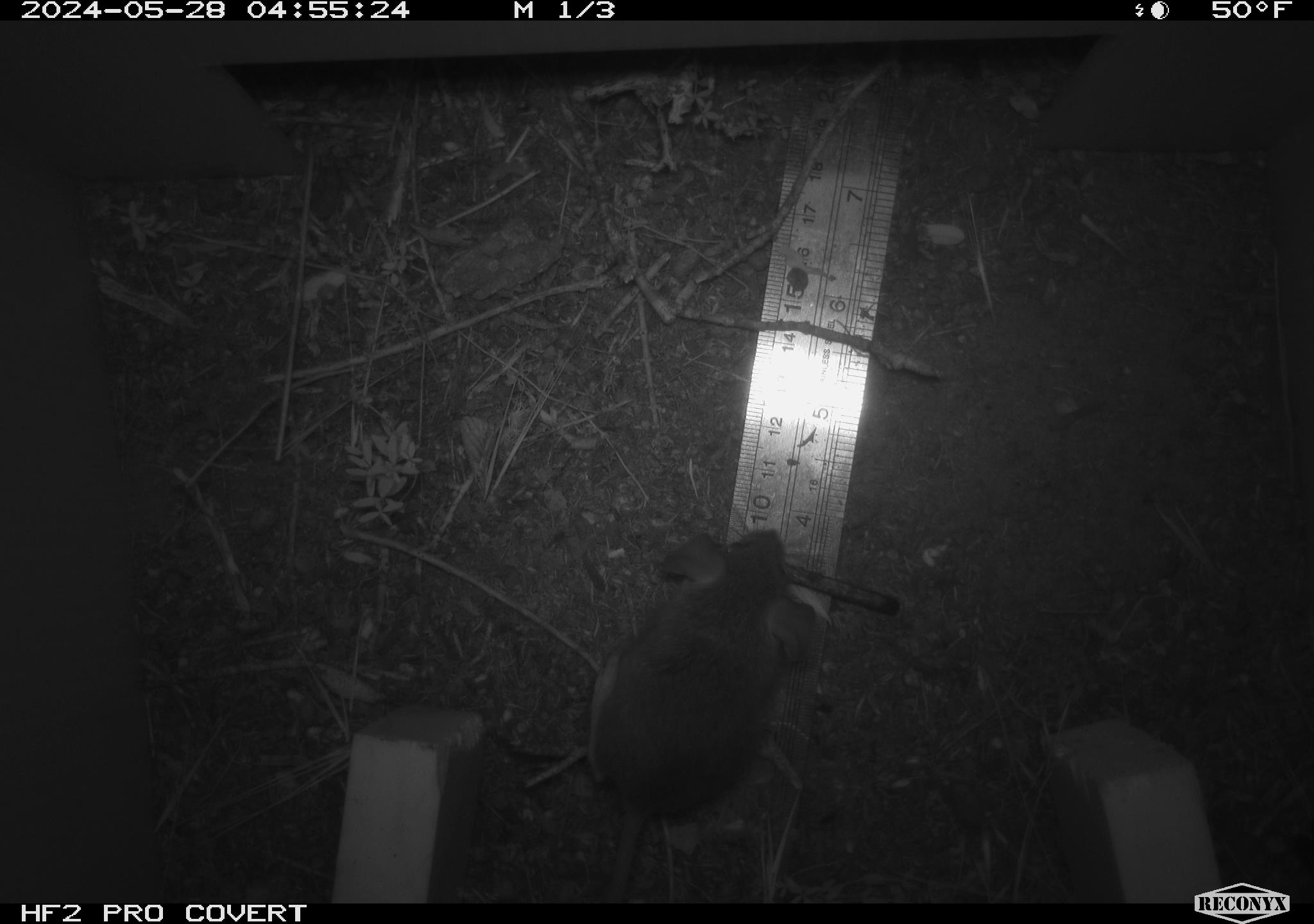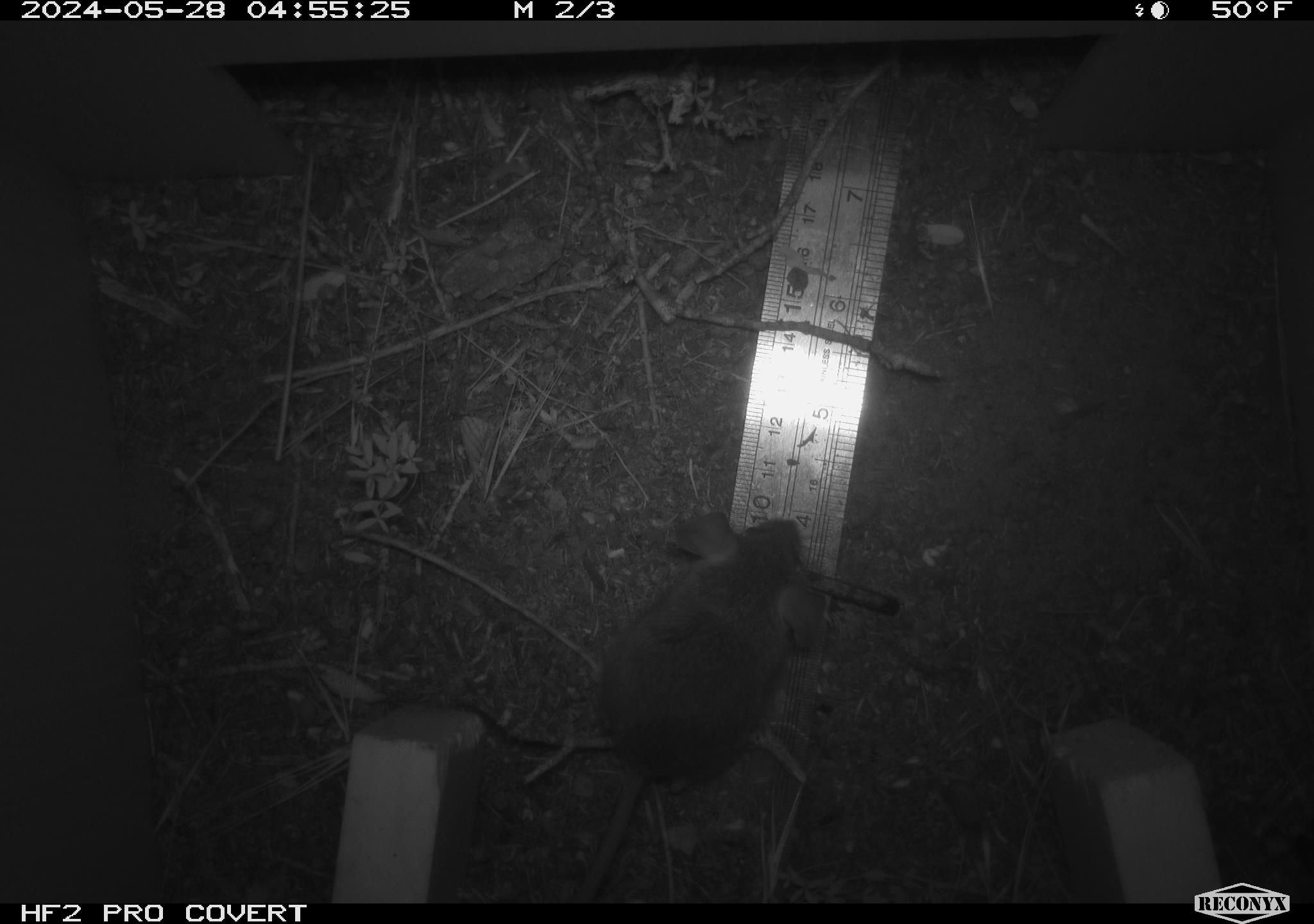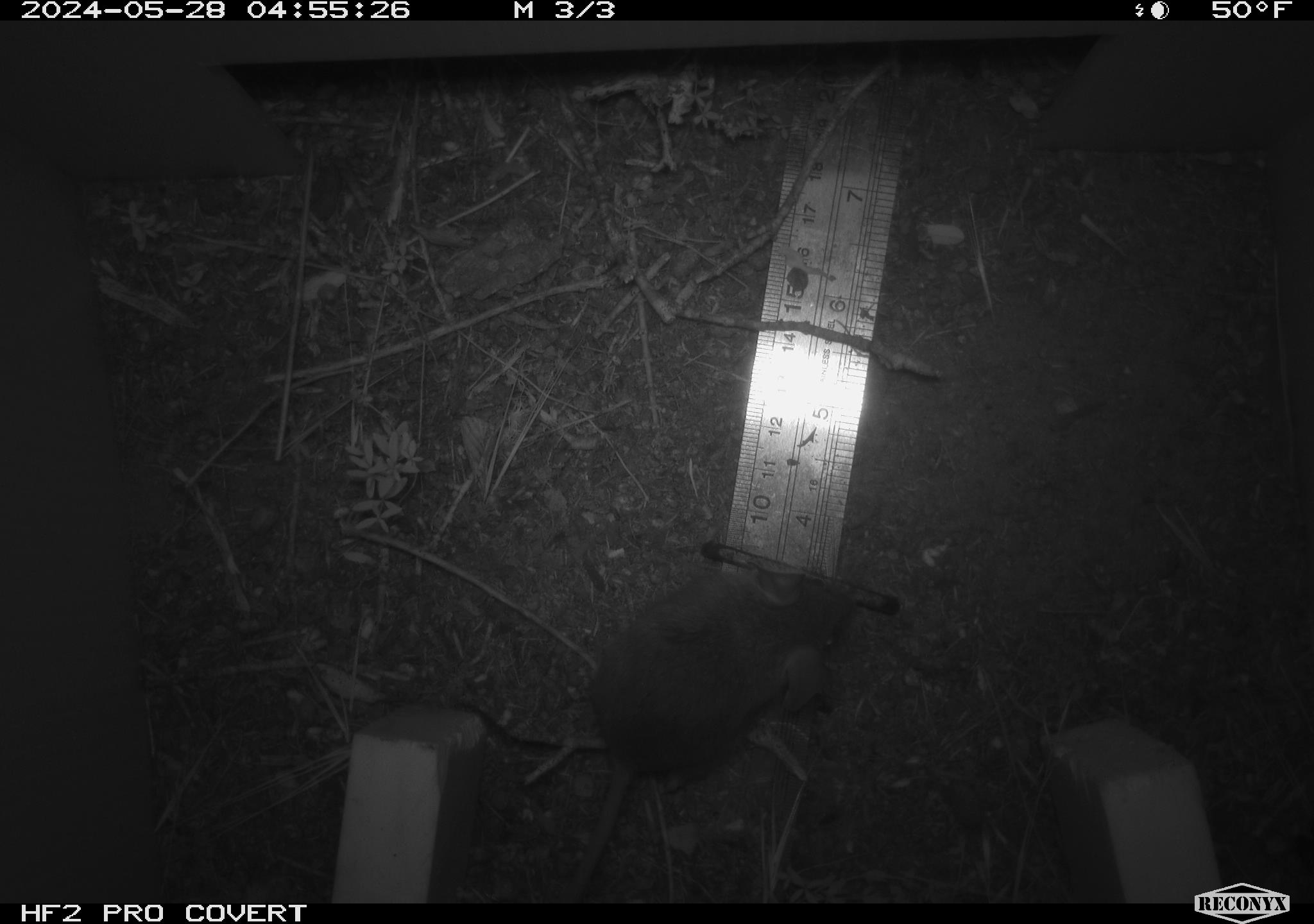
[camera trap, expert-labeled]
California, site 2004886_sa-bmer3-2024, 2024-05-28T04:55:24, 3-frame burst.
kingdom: Animalia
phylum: Chordata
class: Mammalia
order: Rodentia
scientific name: Rodentia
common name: mouse species